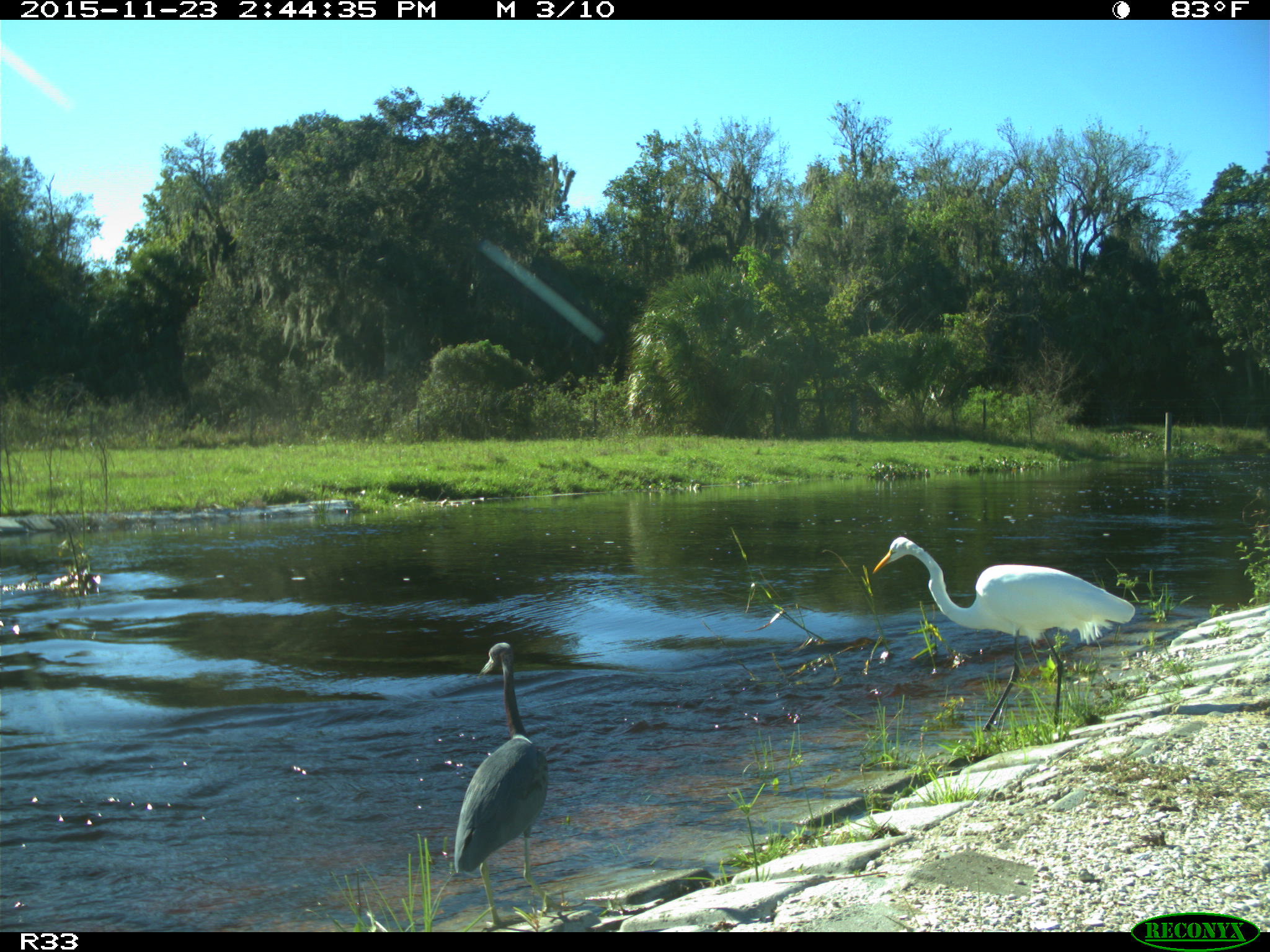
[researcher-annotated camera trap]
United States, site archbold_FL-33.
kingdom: Animalia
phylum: Chordata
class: Aves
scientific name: Aves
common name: birds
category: unidentified bird